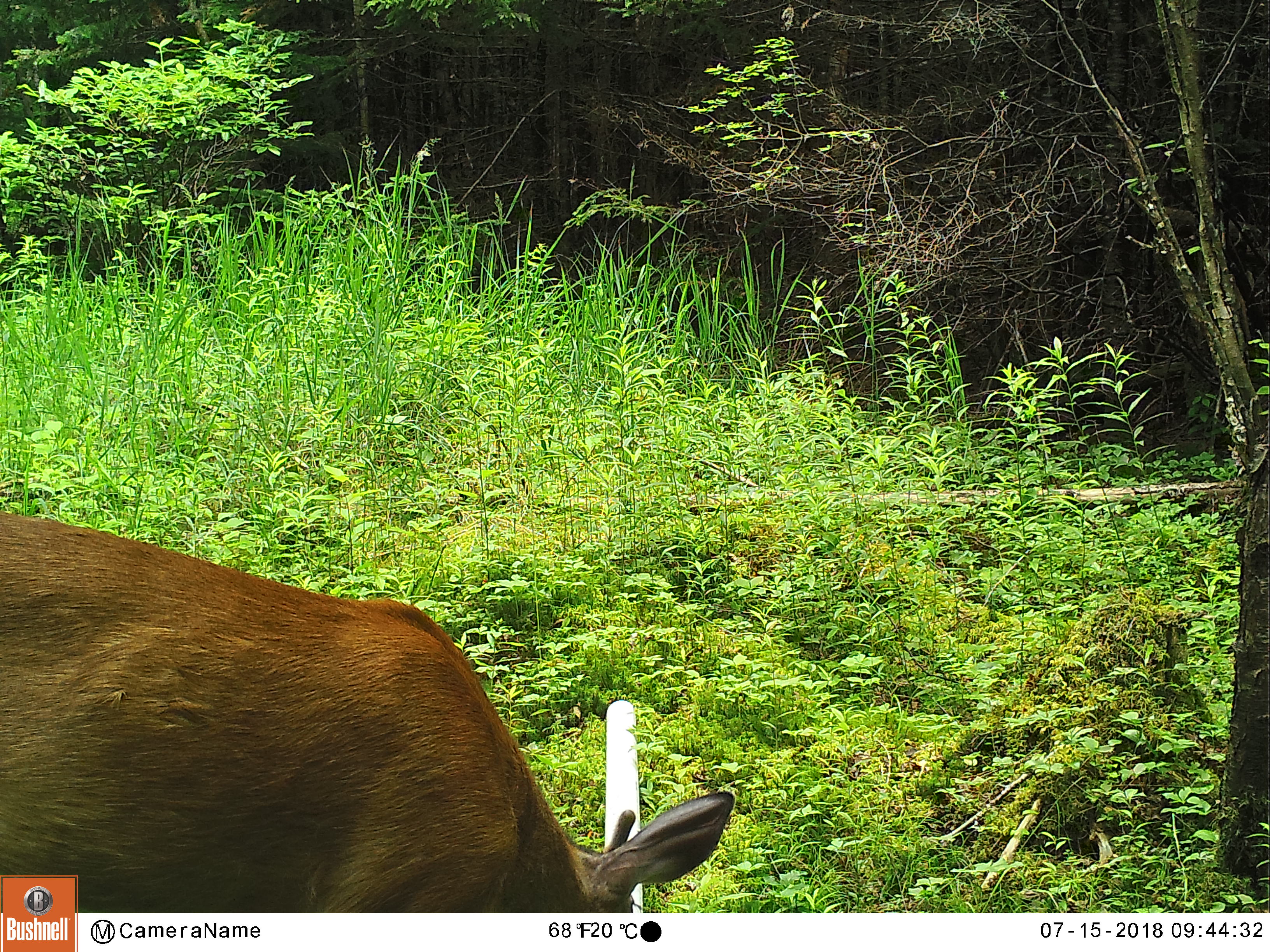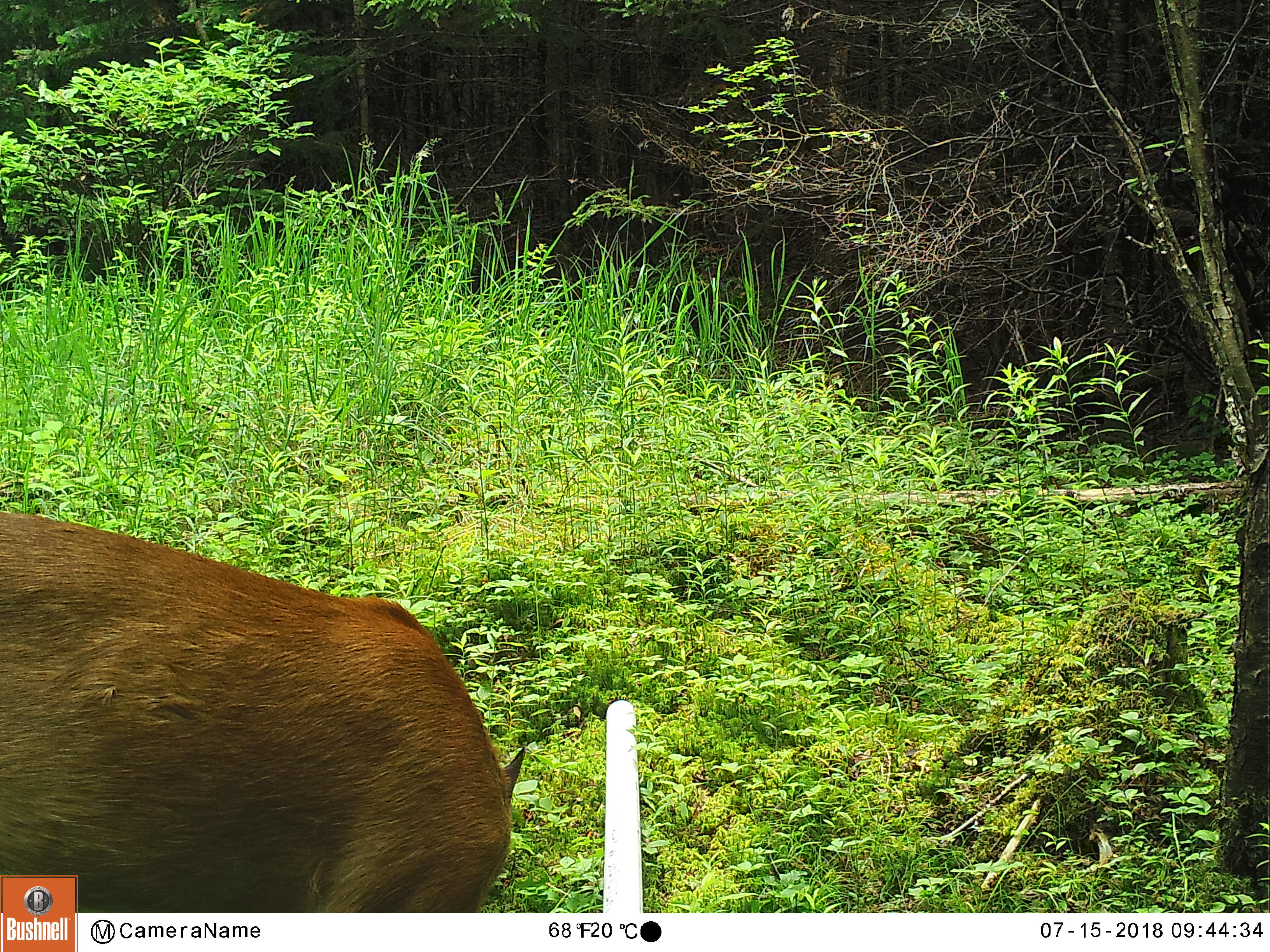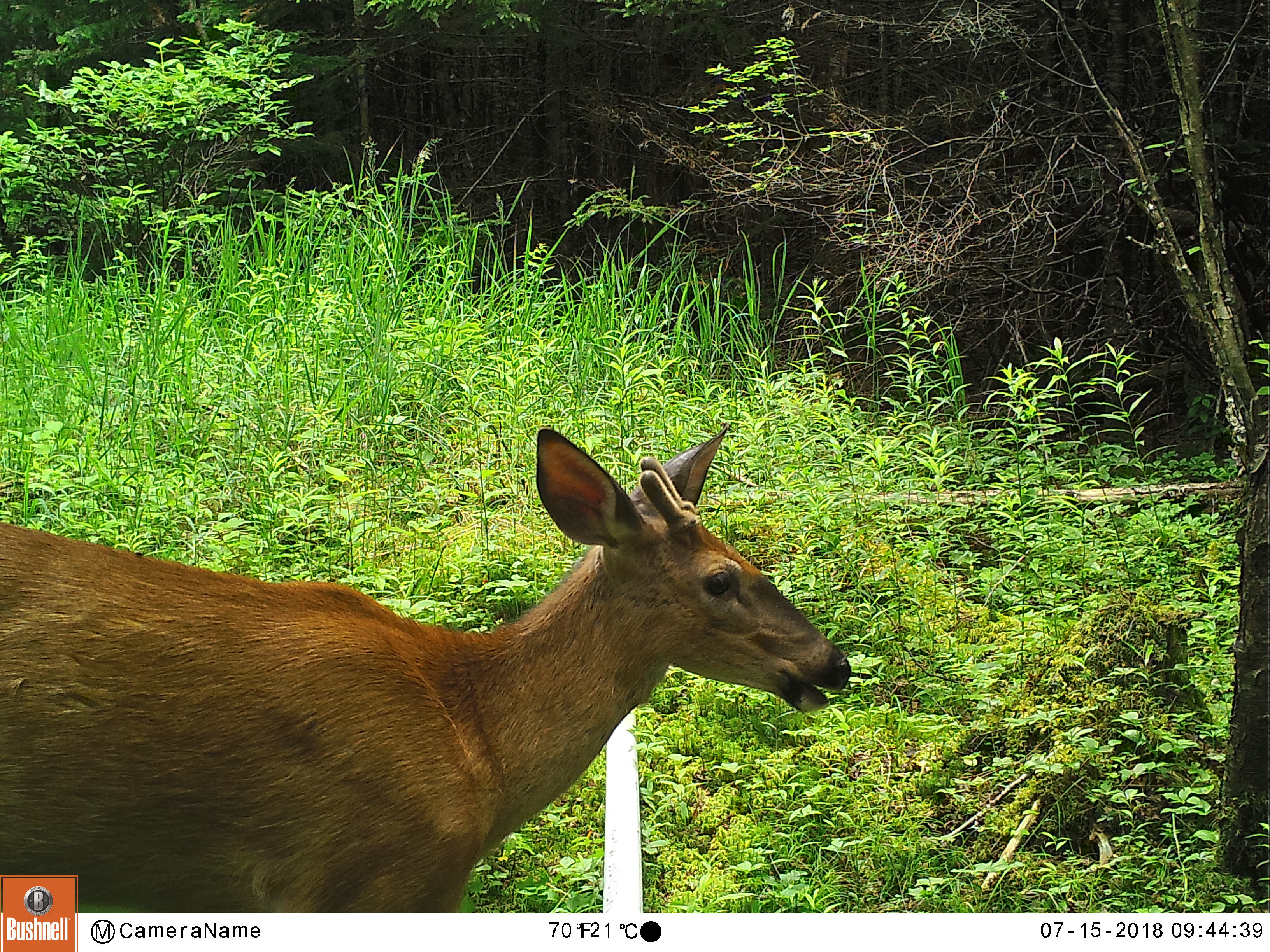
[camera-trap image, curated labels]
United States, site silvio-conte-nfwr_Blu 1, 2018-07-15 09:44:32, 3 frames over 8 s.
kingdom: Animalia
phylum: Chordata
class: Mammalia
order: Artiodactyla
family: Cervidae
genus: Odocoileus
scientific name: Odocoileus virginianus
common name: white-tailed deer